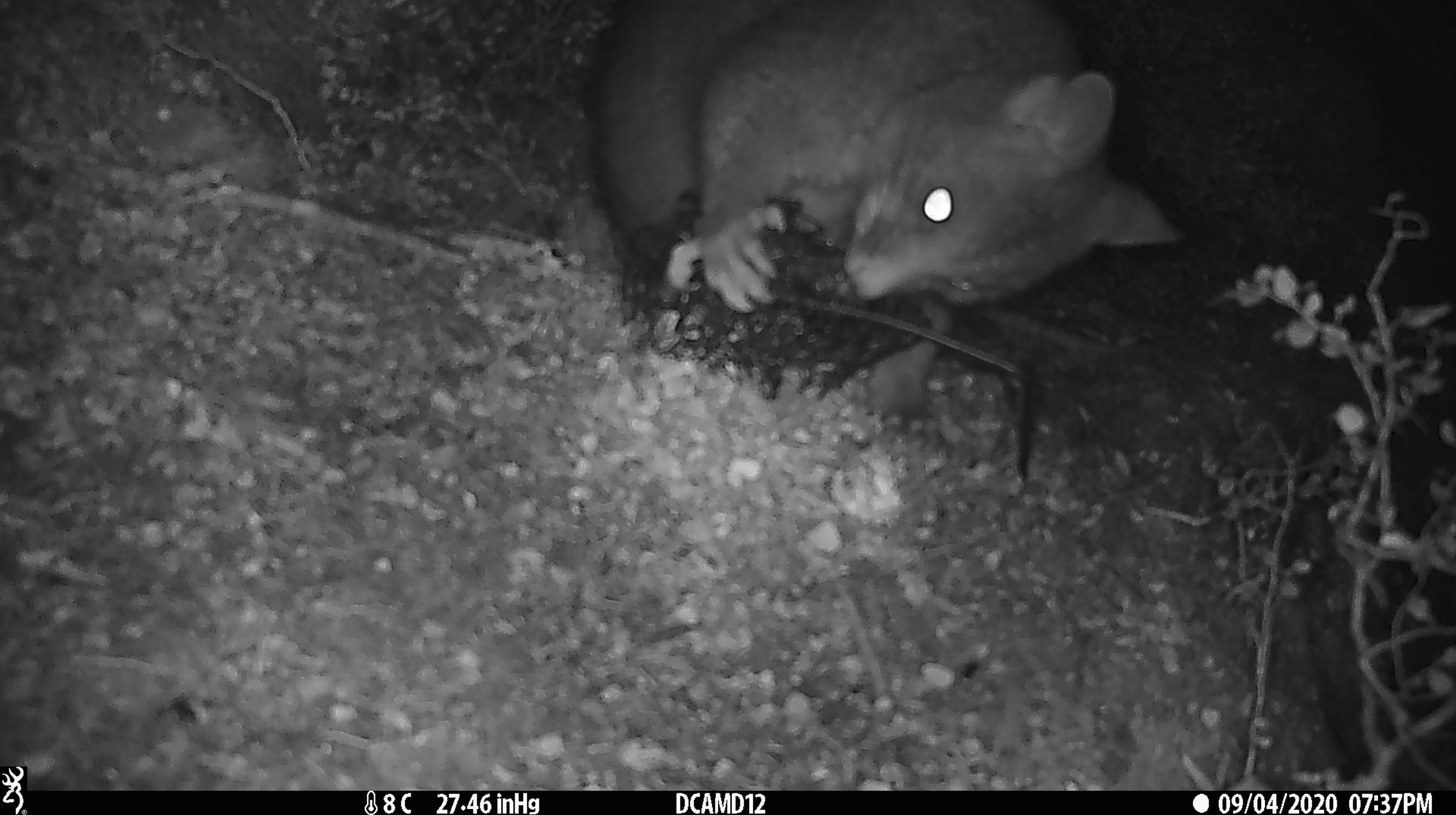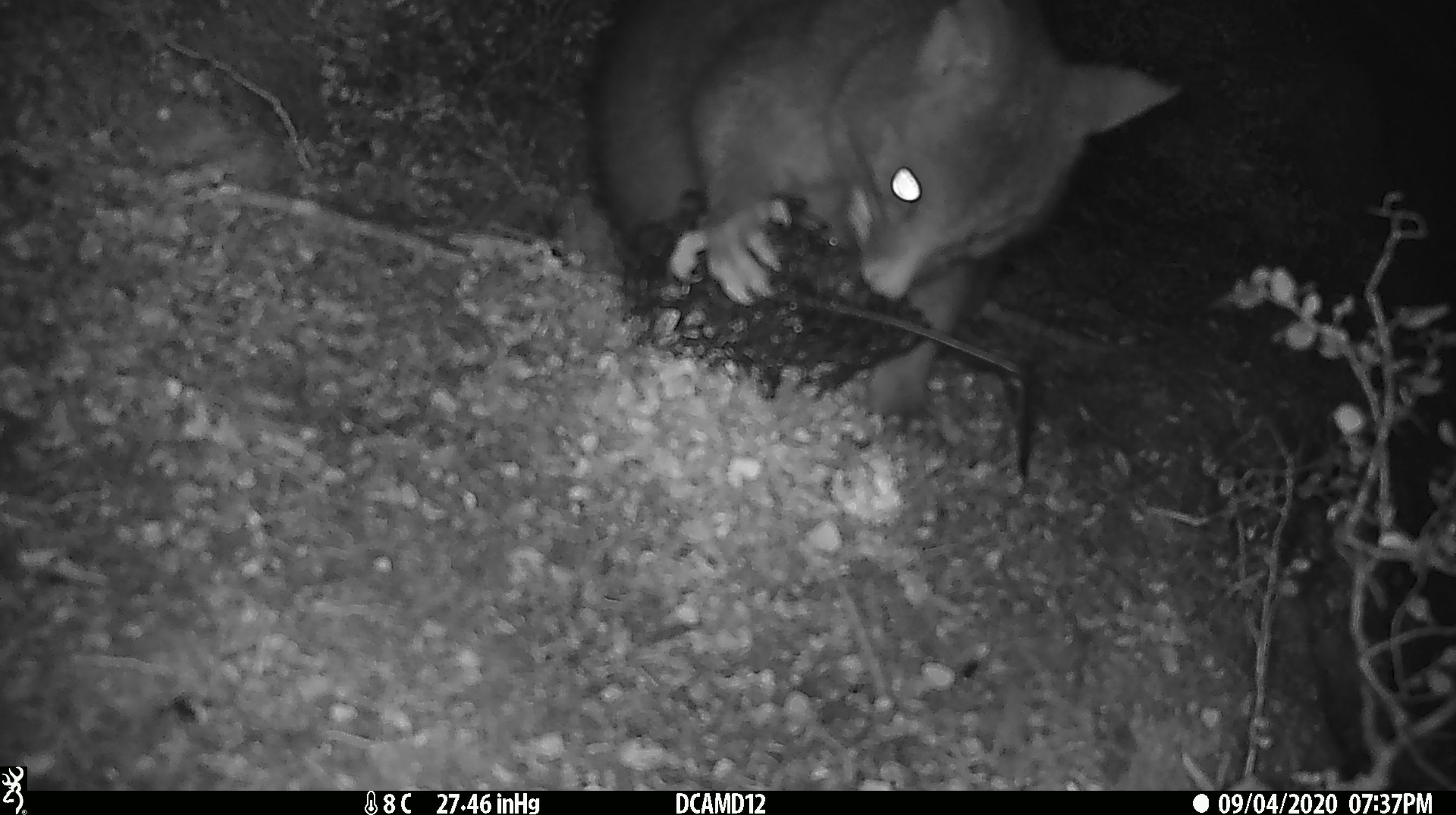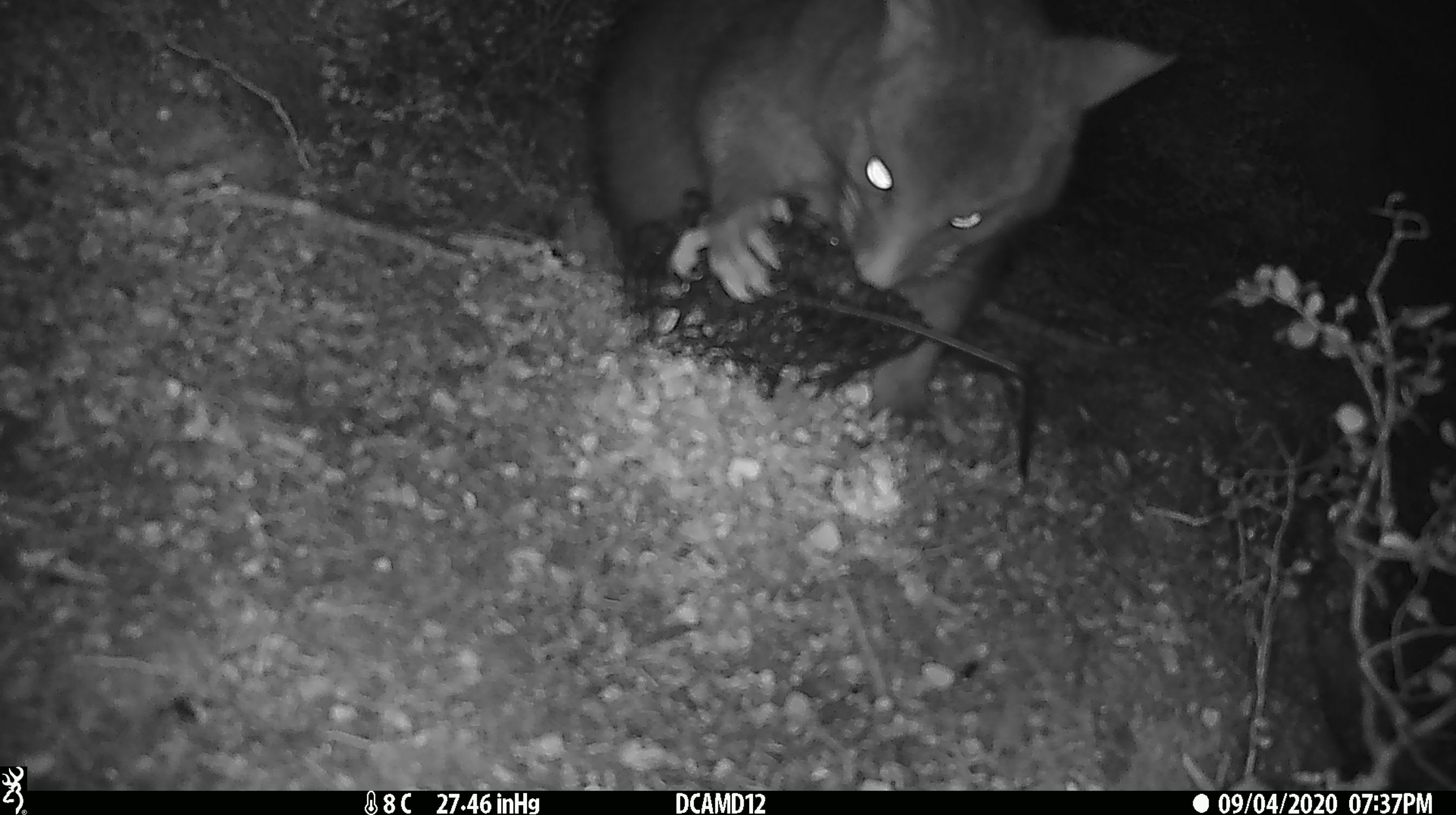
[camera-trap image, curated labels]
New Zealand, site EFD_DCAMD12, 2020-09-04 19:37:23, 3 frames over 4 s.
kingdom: Animalia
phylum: Chordata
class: Mammalia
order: Diprotodontia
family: Phalangeridae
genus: Trichosurus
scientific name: Trichosurus vulpecula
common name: common brushtail possum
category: possum